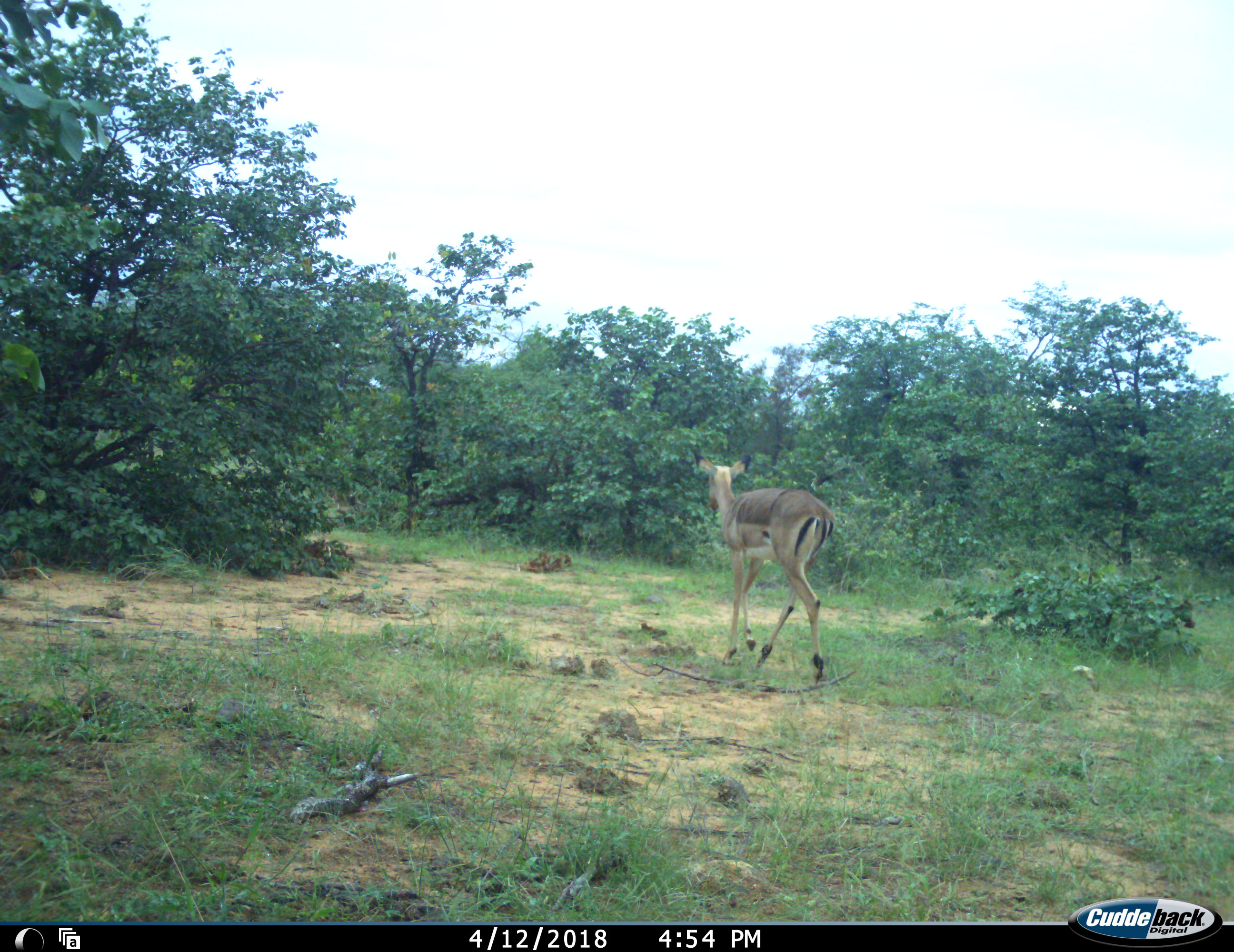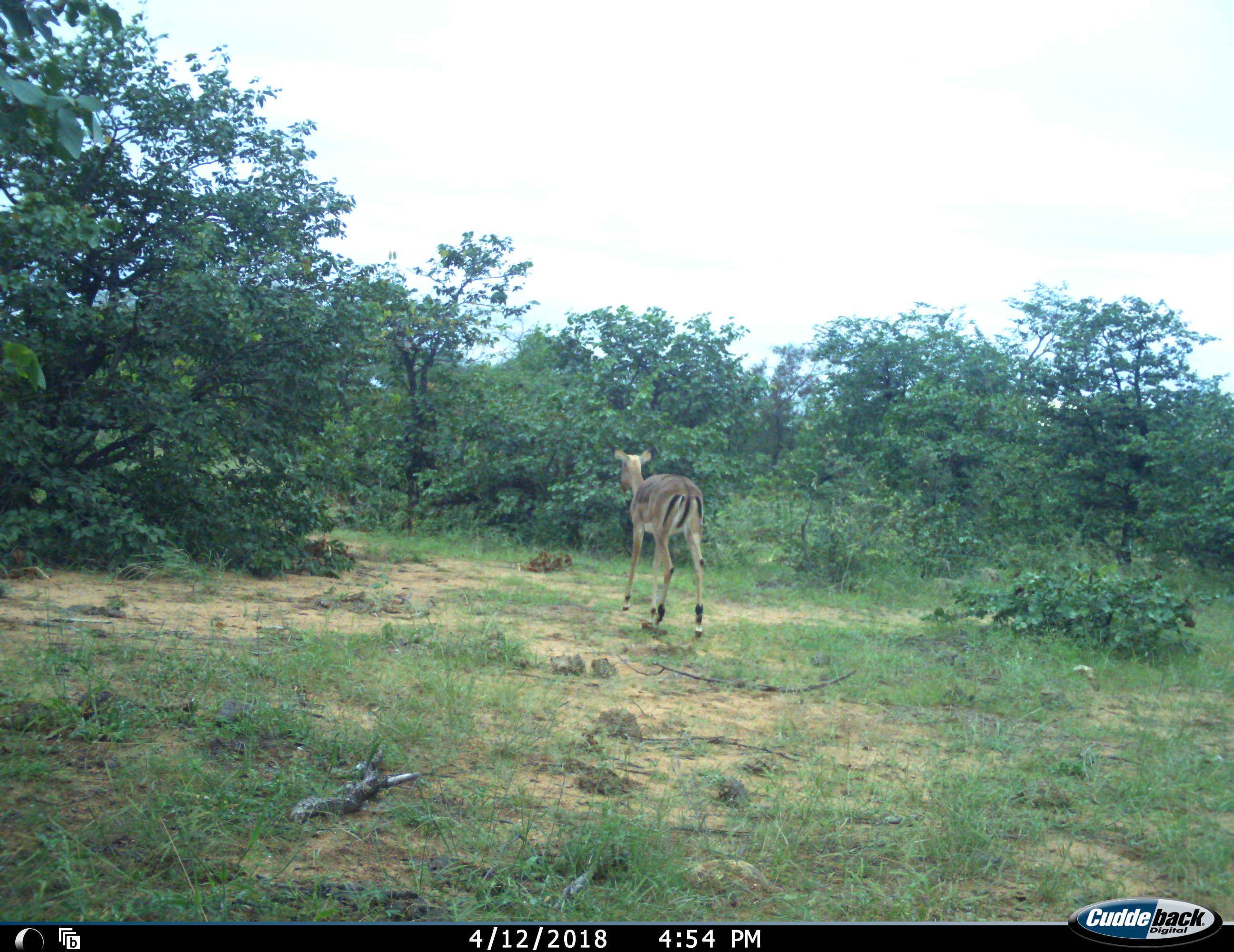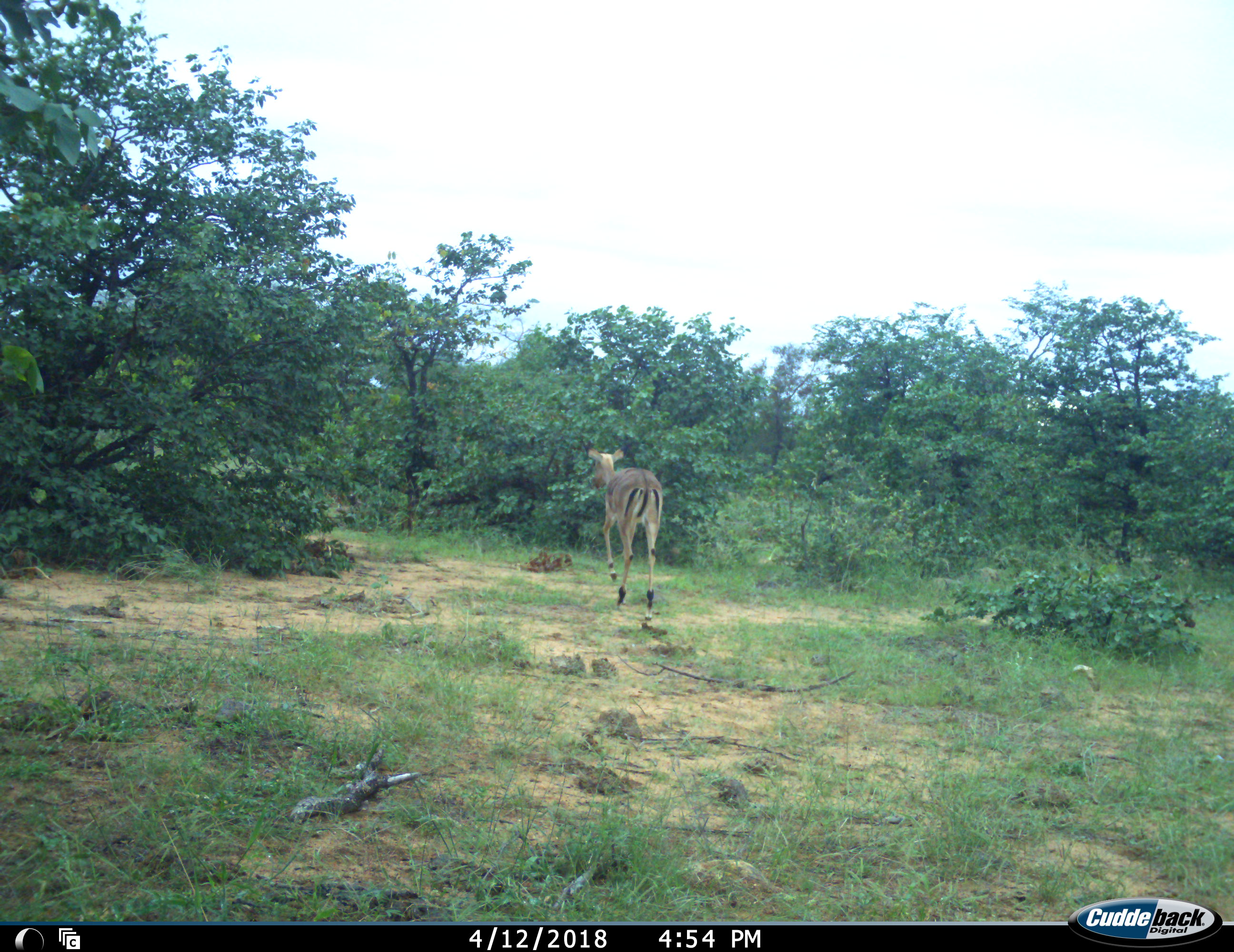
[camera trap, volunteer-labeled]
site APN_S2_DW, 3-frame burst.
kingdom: Animalia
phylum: Chordata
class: Mammalia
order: Artiodactyla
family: Bovidae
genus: Aepyceros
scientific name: Aepyceros melampus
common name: impala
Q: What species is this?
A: Impala (Aepyceros melampus).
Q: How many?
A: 1.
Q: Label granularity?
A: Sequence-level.